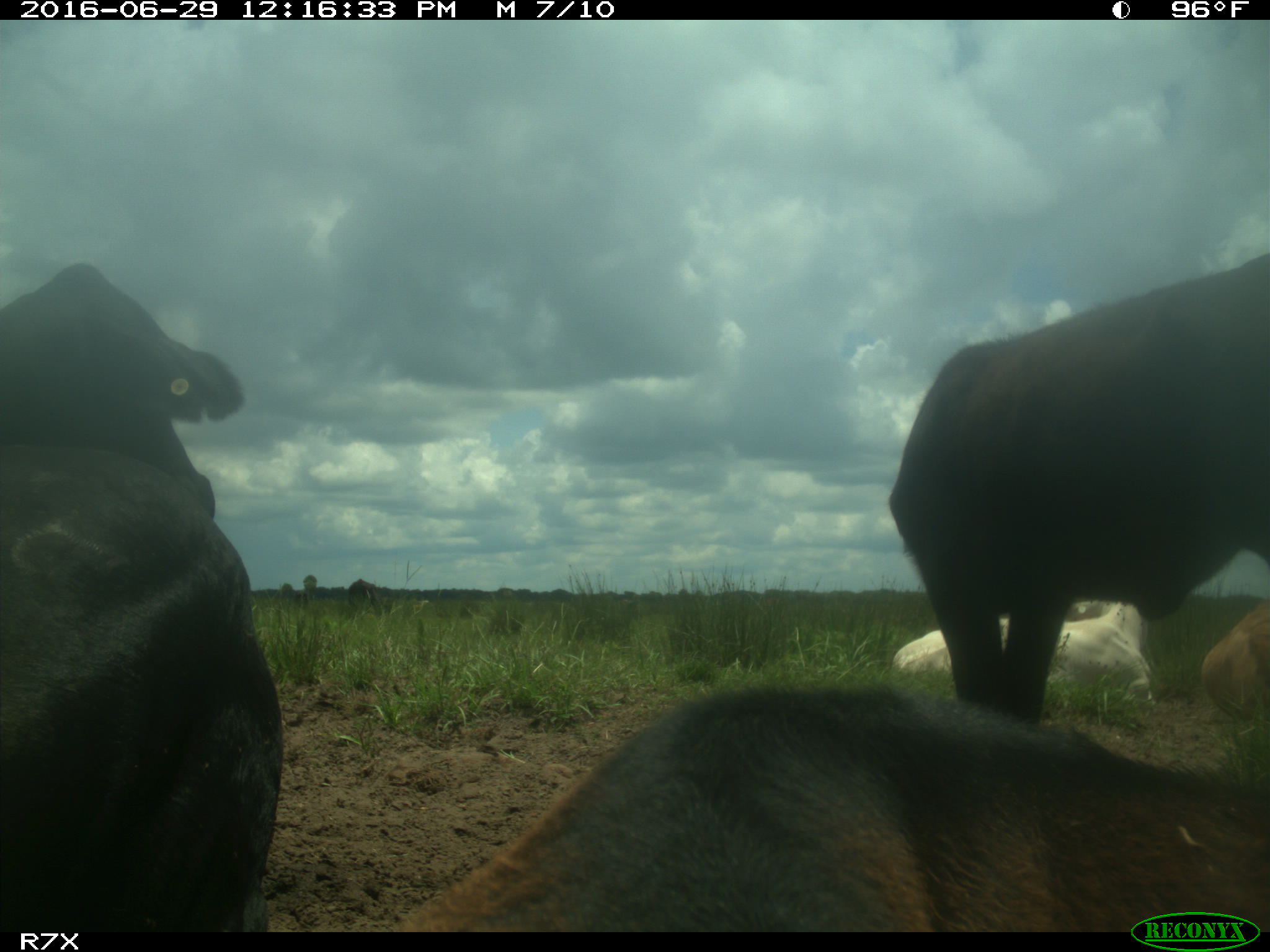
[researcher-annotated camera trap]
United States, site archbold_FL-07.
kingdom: Animalia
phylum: Chordata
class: Mammalia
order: Artiodactyla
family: Bovidae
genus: Bos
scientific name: Bos taurus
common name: domestic cow